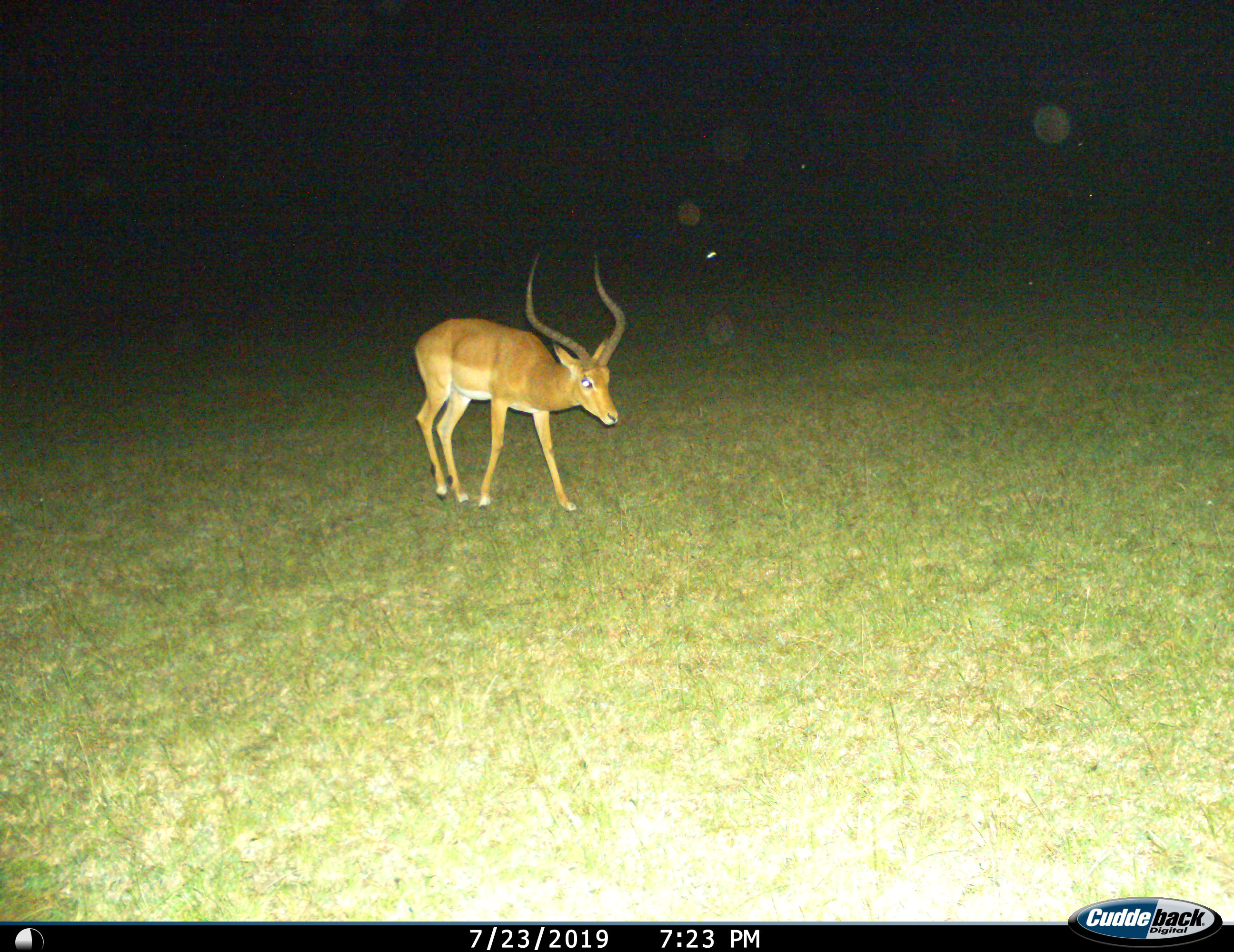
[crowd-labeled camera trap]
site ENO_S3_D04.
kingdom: Animalia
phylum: Chordata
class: Mammalia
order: Artiodactyla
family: Bovidae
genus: Aepyceros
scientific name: Aepyceros melampus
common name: impala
Impala (Aepyceros melampus), count 1. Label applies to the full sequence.